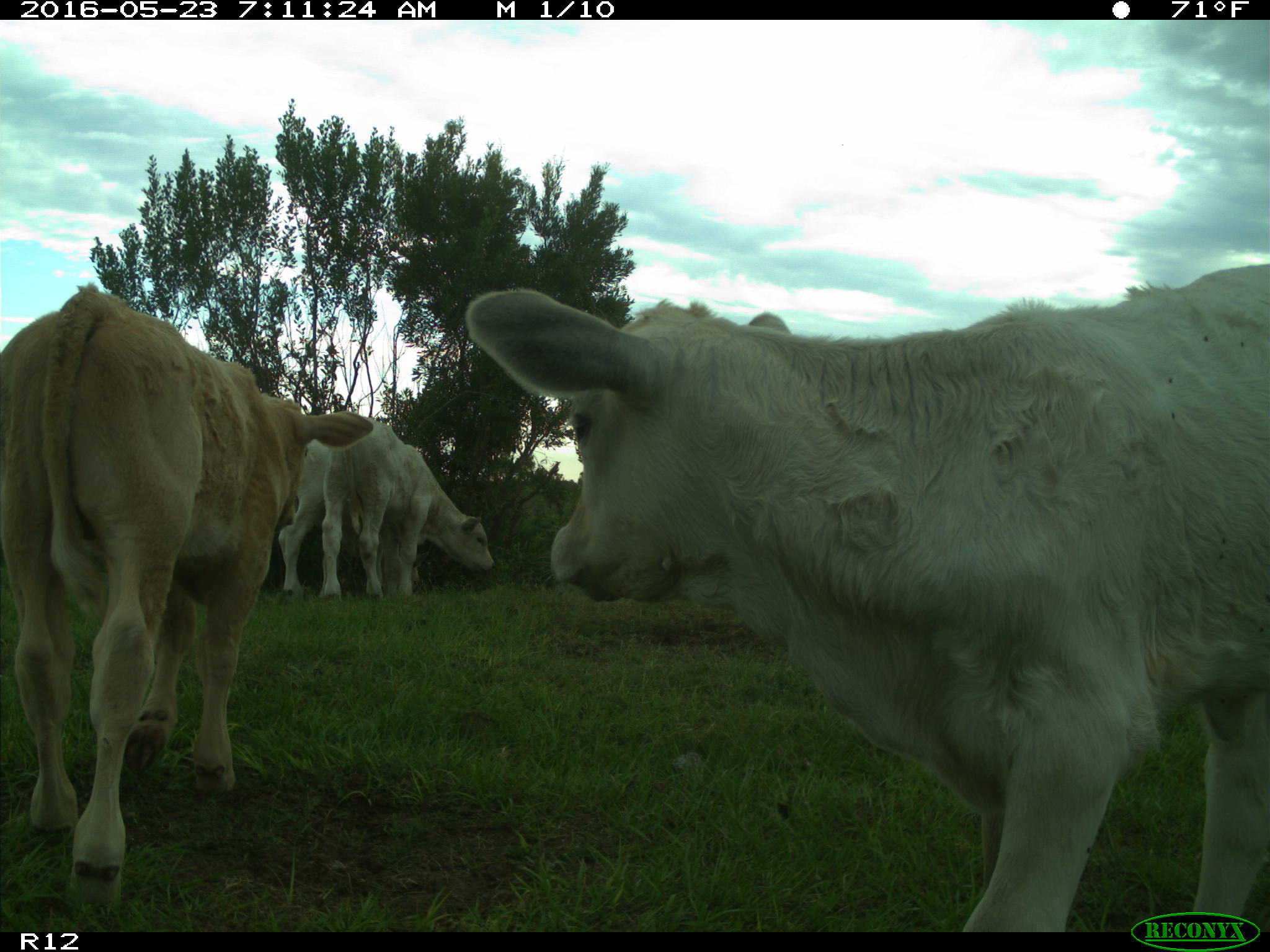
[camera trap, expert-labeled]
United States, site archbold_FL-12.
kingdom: Animalia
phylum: Chordata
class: Mammalia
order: Artiodactyla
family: Bovidae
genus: Bos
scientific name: Bos taurus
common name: domestic cow